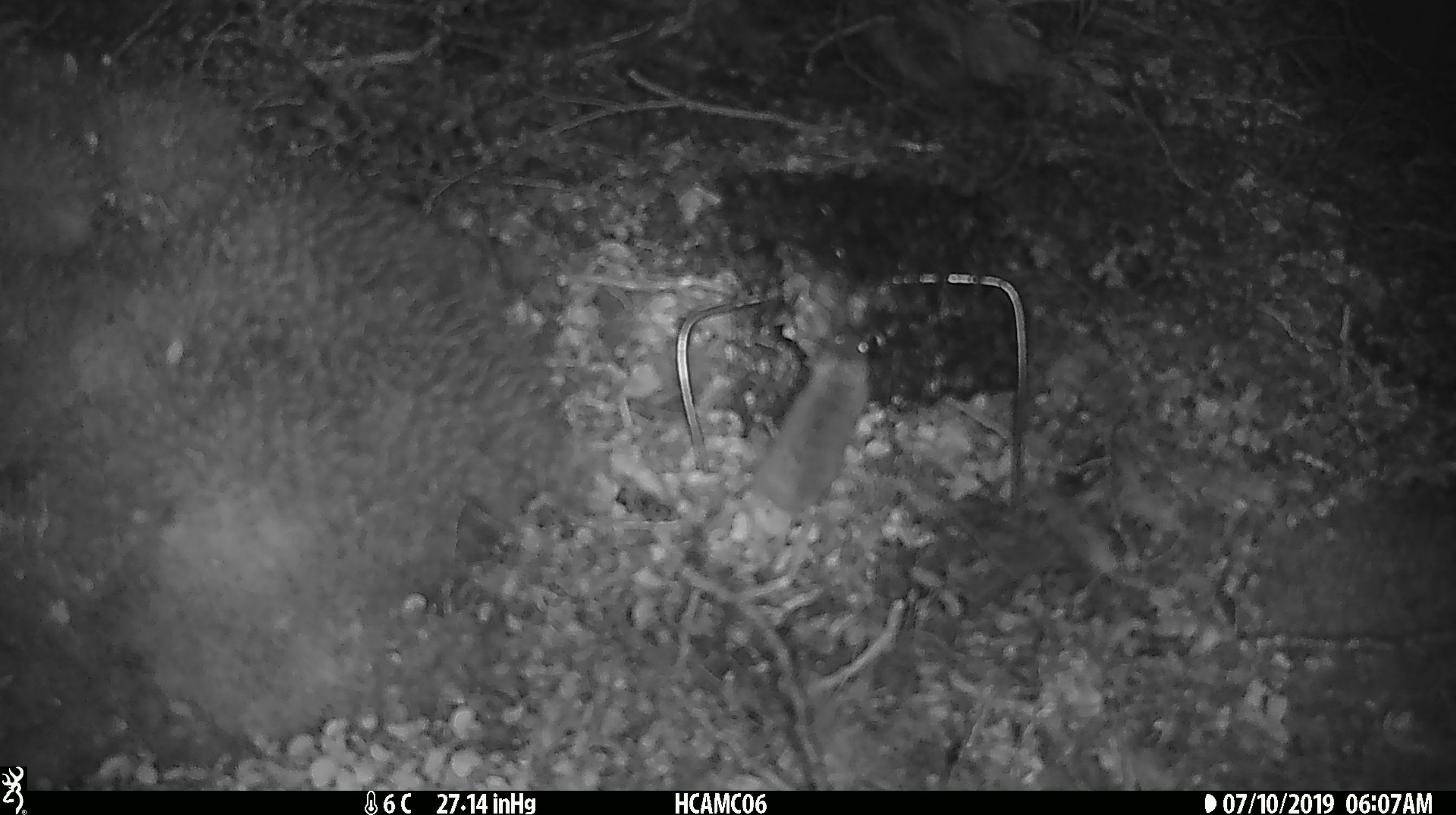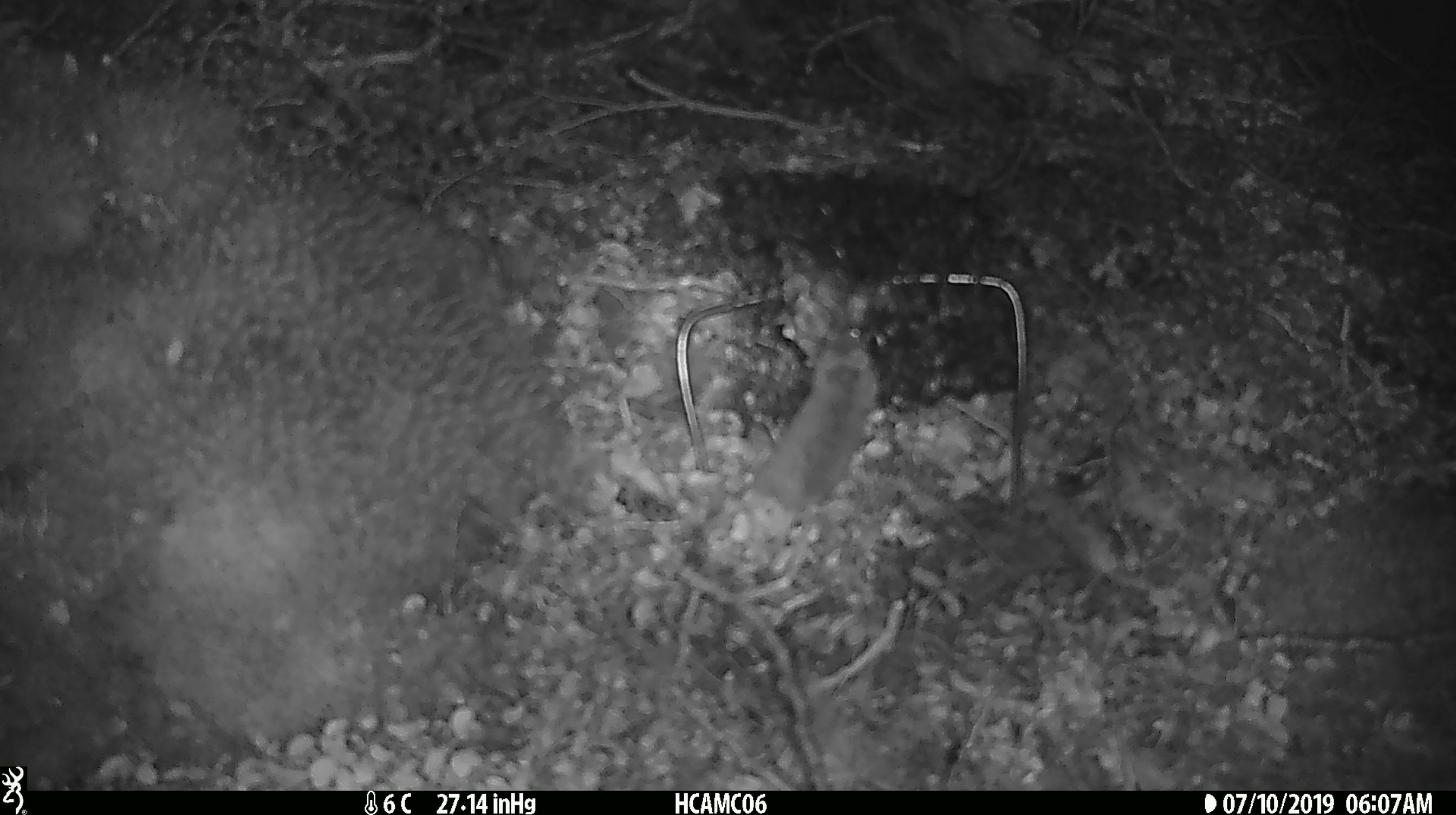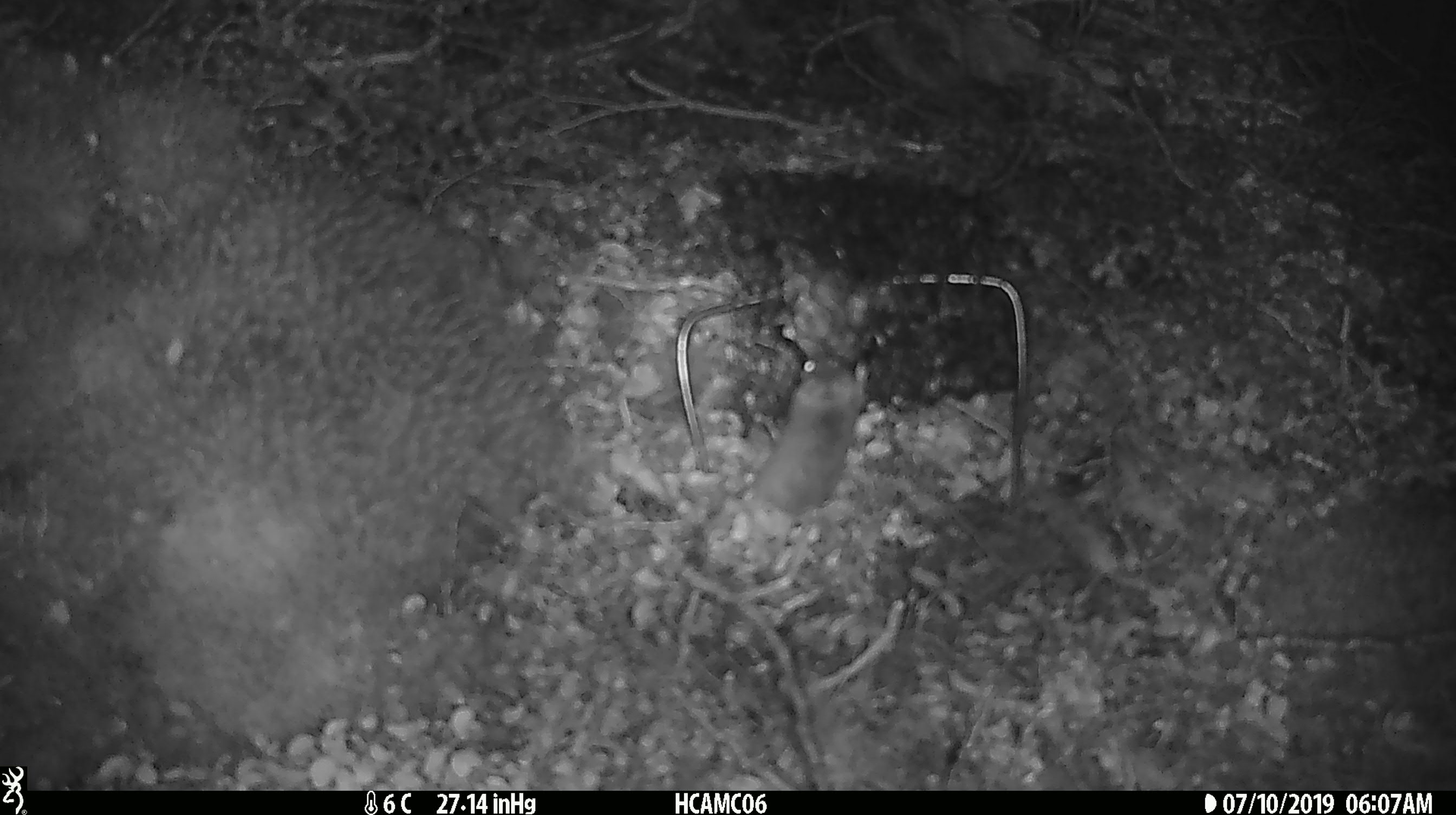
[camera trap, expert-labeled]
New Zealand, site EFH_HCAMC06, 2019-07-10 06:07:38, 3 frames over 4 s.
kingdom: Animalia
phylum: Chordata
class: Mammalia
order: Rodentia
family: Muridae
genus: Mus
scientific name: Mus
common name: mouse